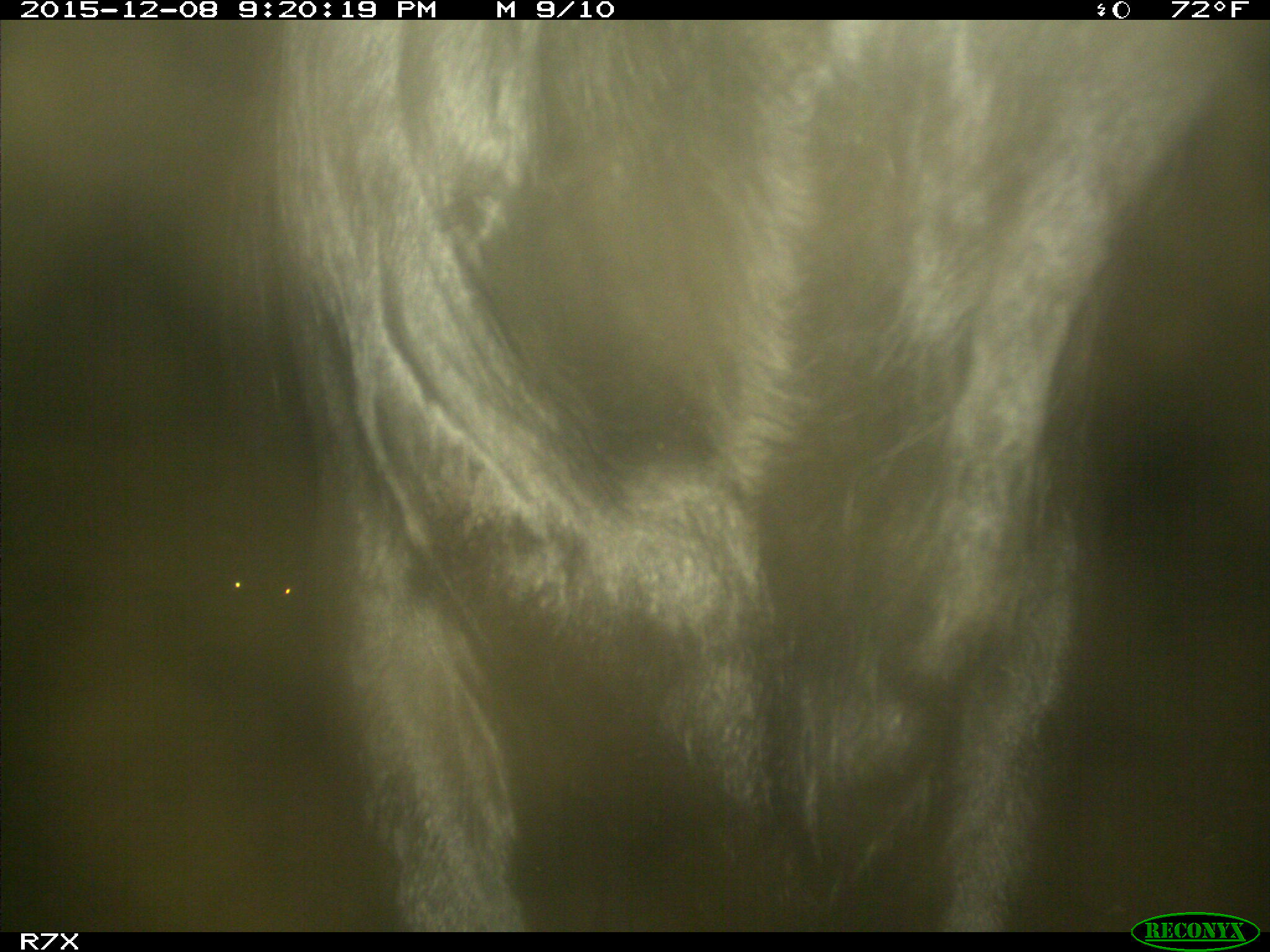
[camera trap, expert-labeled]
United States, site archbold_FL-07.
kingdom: Animalia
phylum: Chordata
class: Mammalia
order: Artiodactyla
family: Bovidae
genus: Bos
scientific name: Bos taurus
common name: domestic cow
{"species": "Bos taurus (domestic cow)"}